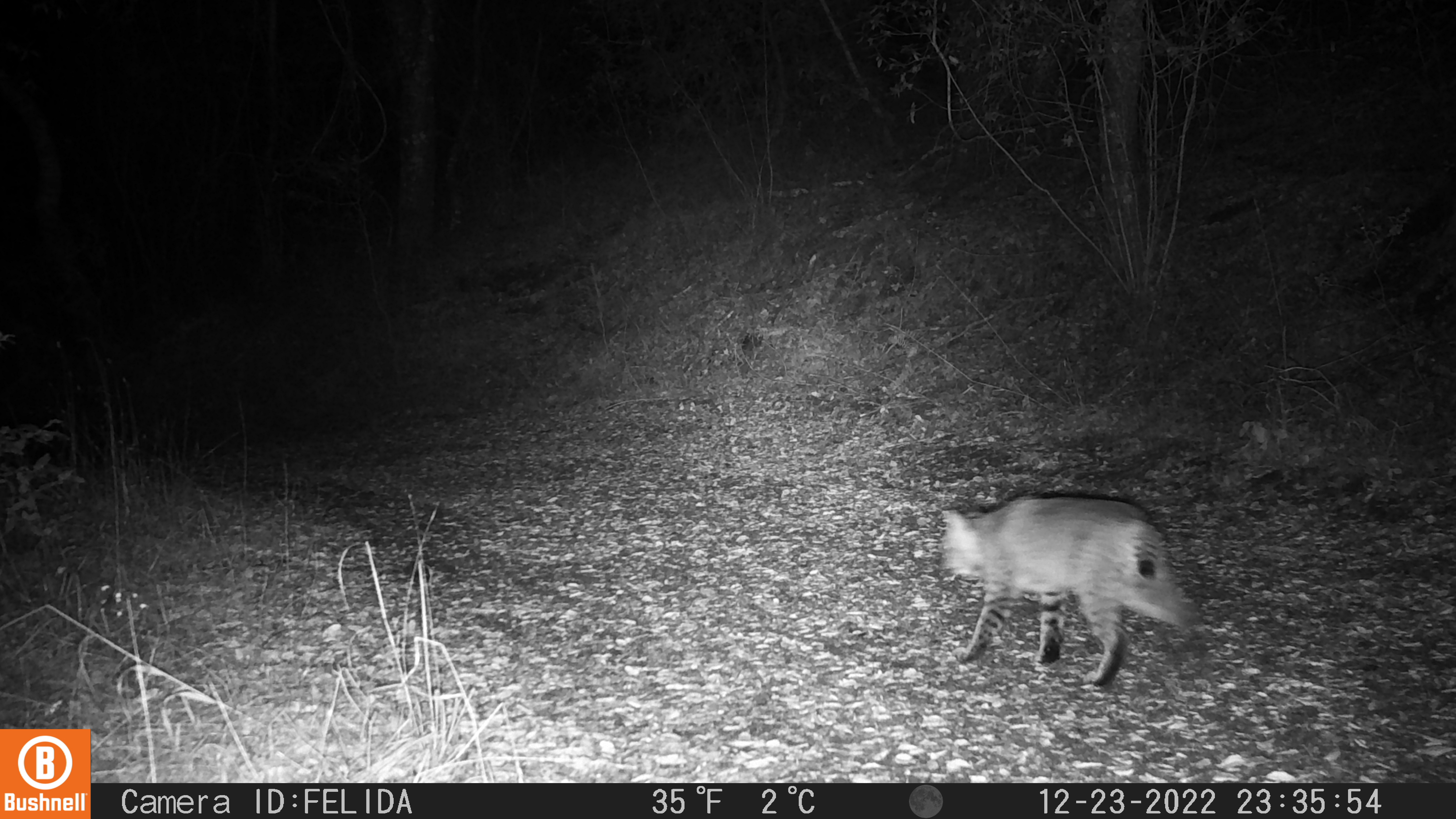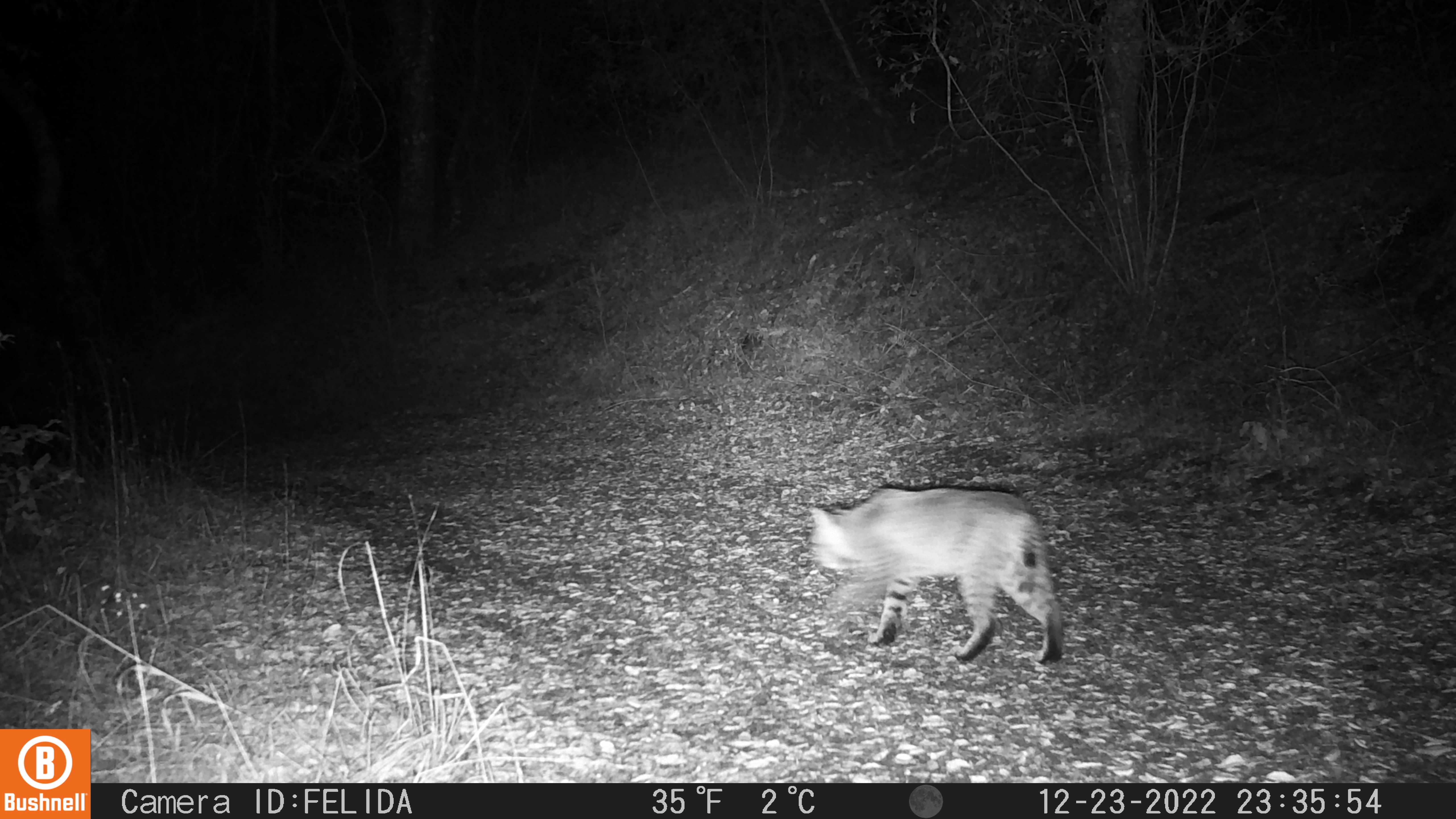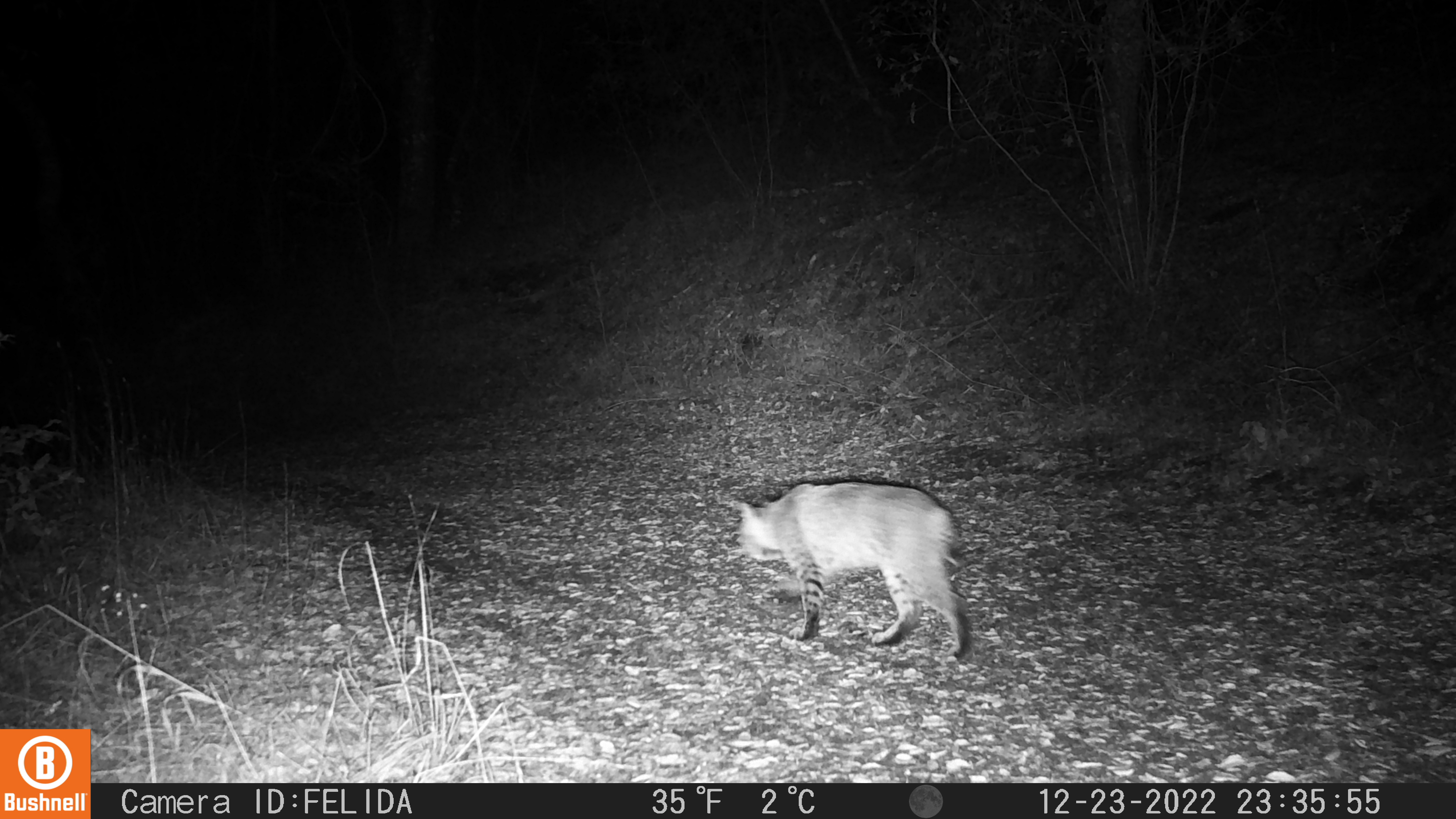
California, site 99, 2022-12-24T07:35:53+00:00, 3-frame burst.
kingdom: Animalia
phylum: Chordata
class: Mammalia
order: Carnivora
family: Felidae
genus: Lynx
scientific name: Lynx rufus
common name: bobcat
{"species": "bobcat (Lynx rufus)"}